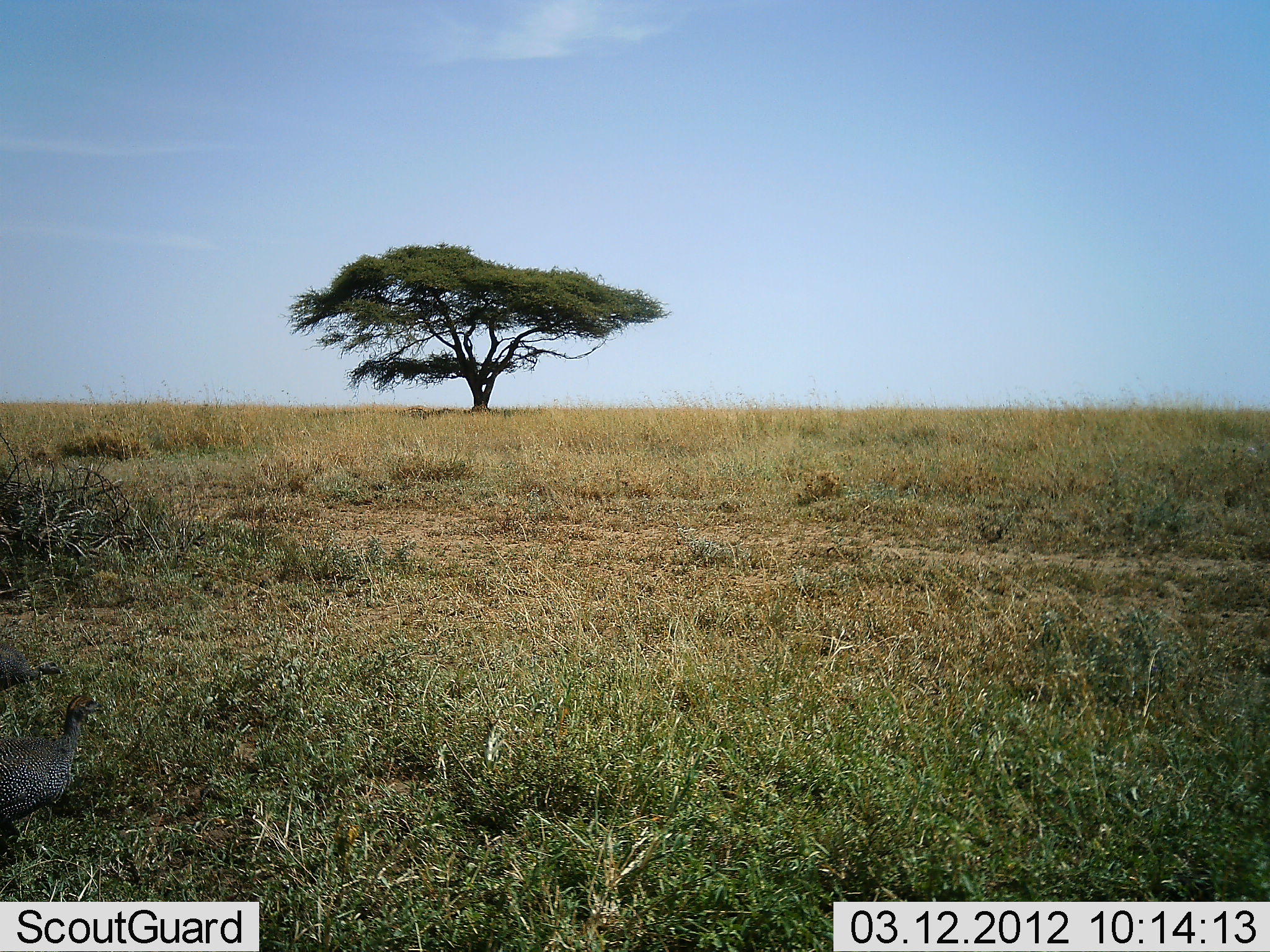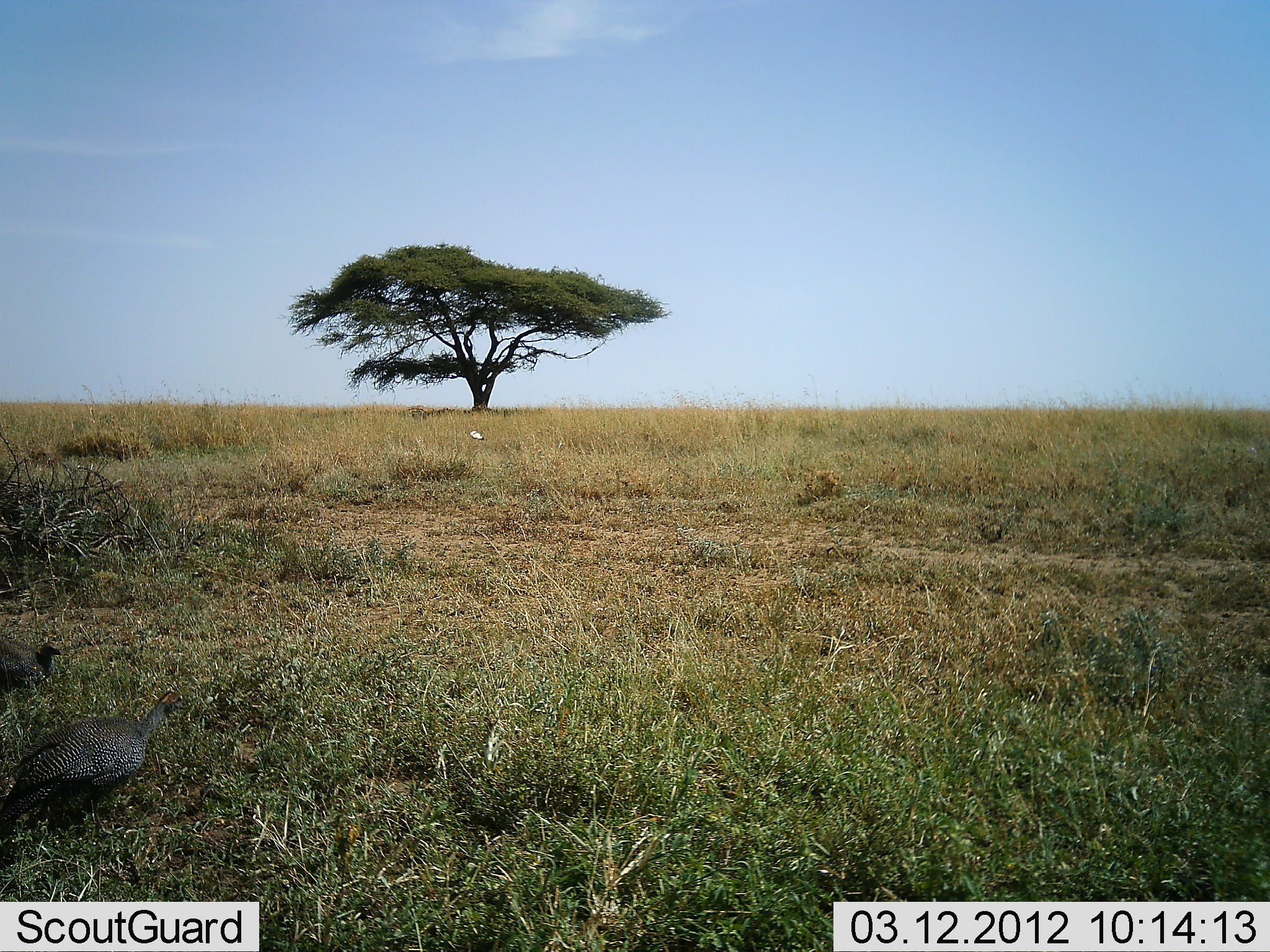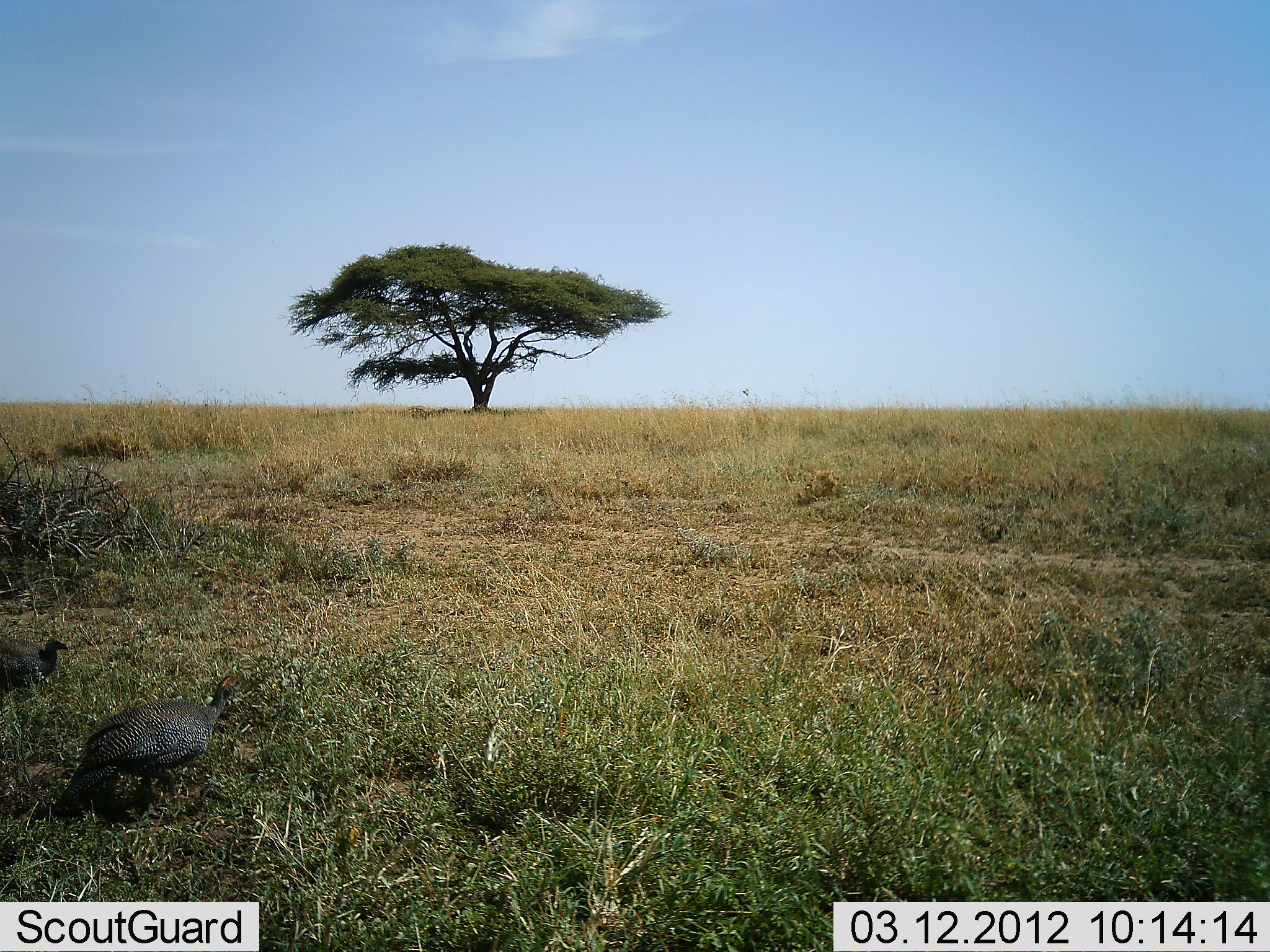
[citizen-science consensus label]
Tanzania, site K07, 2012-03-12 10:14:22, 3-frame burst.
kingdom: Animalia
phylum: Chordata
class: Aves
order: Galliformes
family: Numididae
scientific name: Numididae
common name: guinea fowl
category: guineafowl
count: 2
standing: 9%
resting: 0%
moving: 88%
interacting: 0%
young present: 0%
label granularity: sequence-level